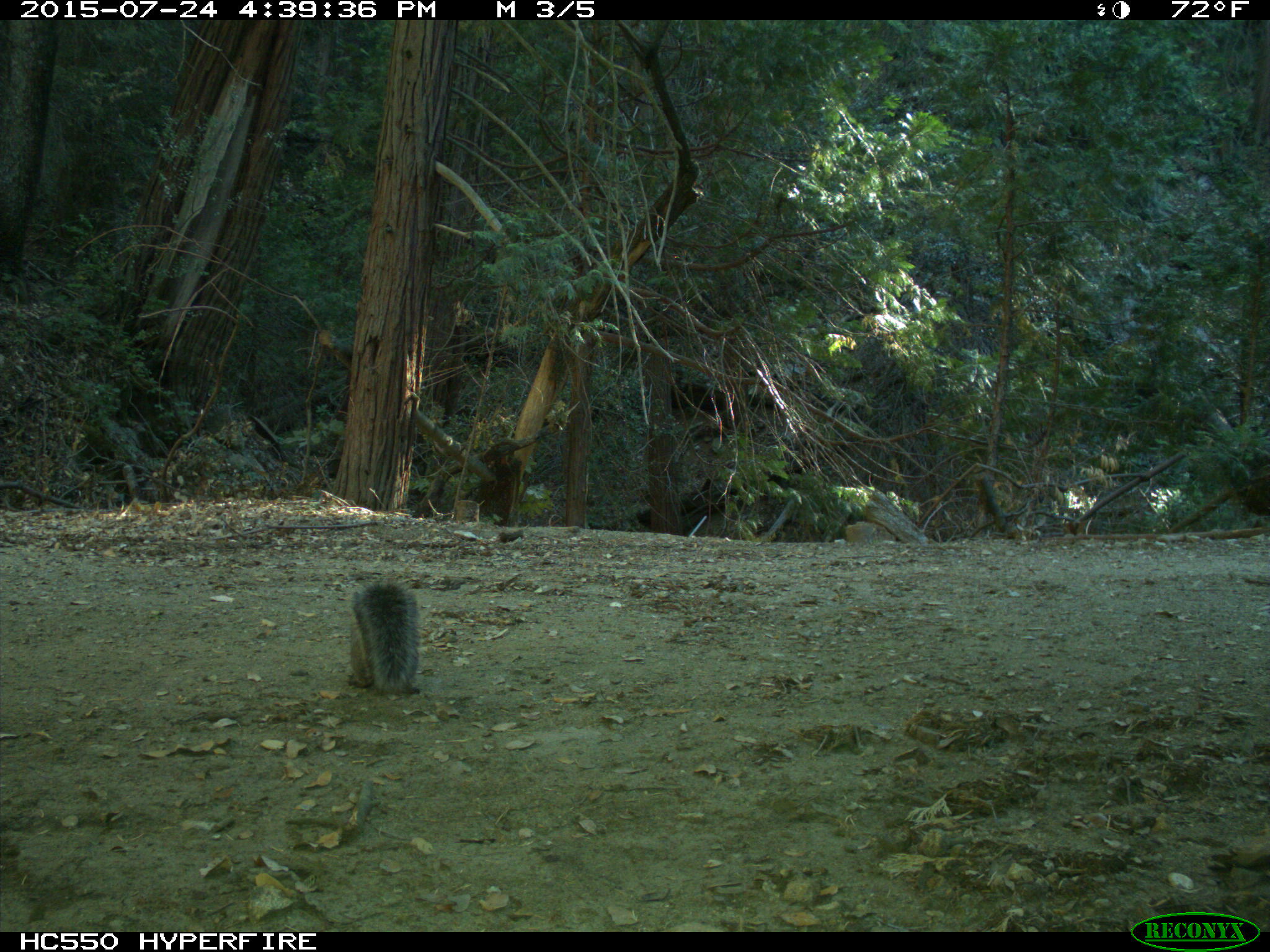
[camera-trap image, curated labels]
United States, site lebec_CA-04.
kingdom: Animalia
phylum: Chordata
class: Mammalia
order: Rodentia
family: Sciuridae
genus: Sciurus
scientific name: Sciurus carolinensis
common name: eastern gray squirrel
Sciurus carolinensis (eastern gray squirrel).